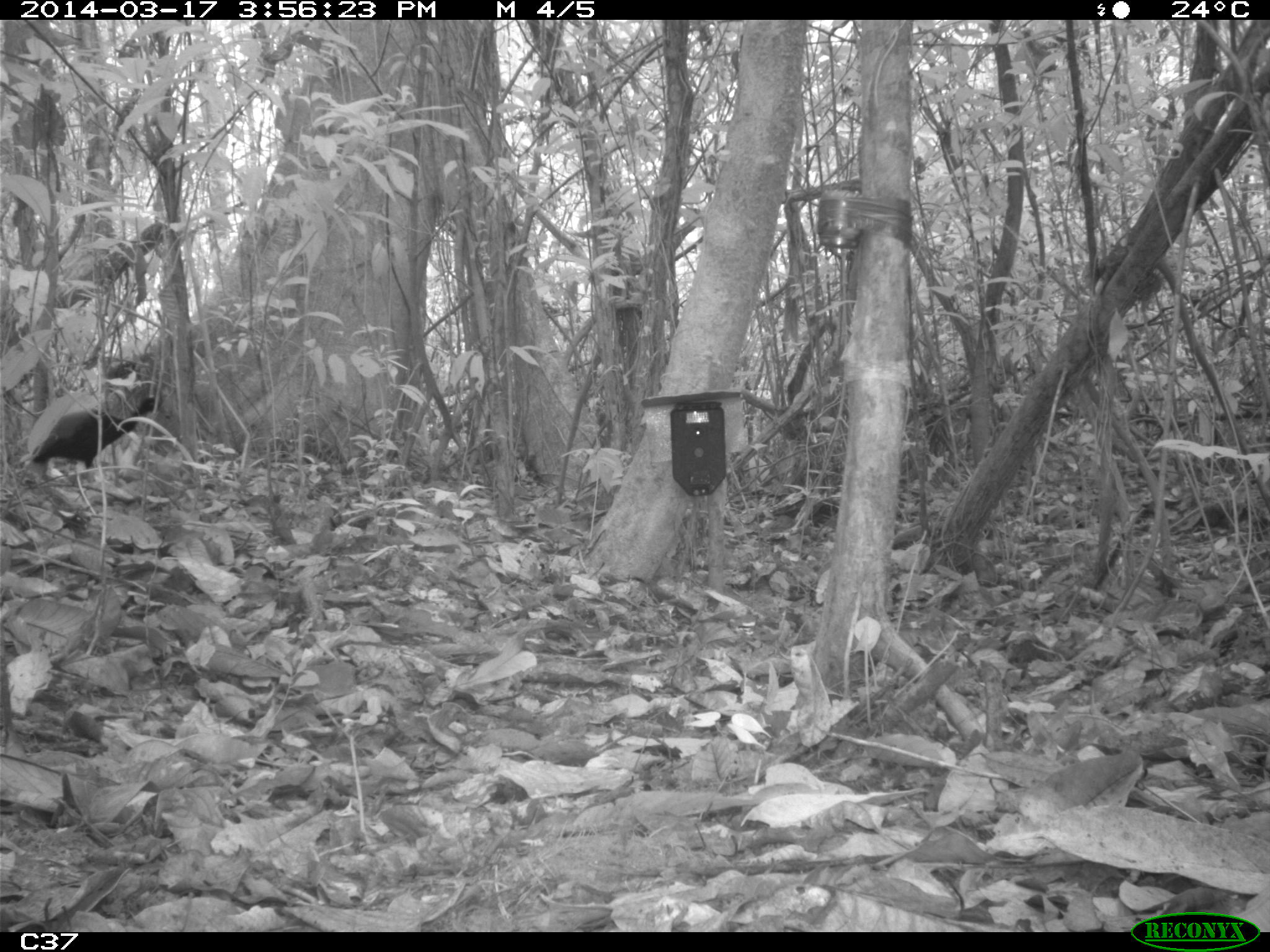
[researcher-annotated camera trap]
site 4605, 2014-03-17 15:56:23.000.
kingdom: Animalia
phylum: Chordata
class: Aves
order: Gruiformes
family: Psophiidae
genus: Psophia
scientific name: Psophia crepitans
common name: gray-winged trumpeter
Psophia crepitans (gray-winged trumpeter), count 4, age adult.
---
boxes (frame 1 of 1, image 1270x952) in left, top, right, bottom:
psophia crepitans: 30, 392, 158, 468